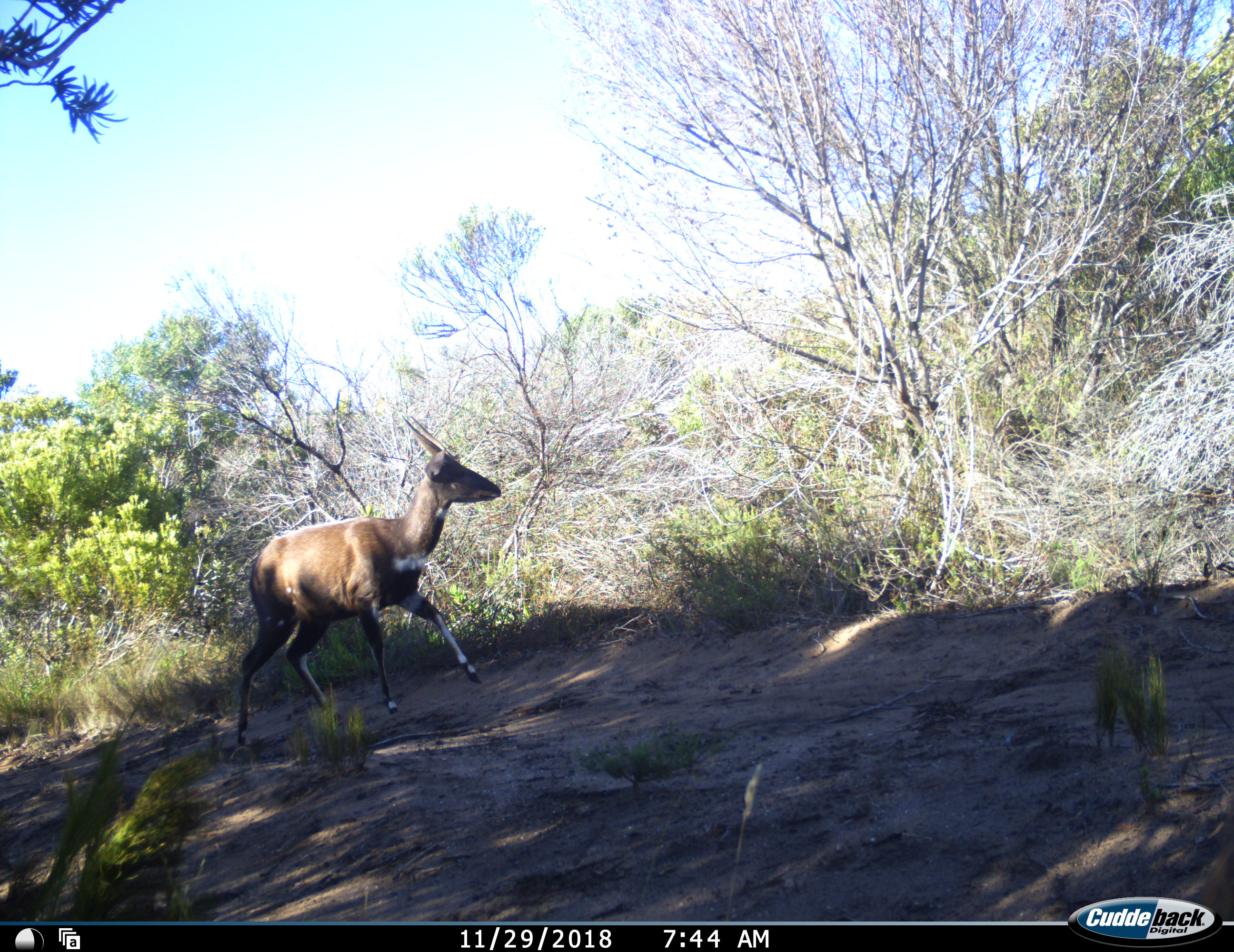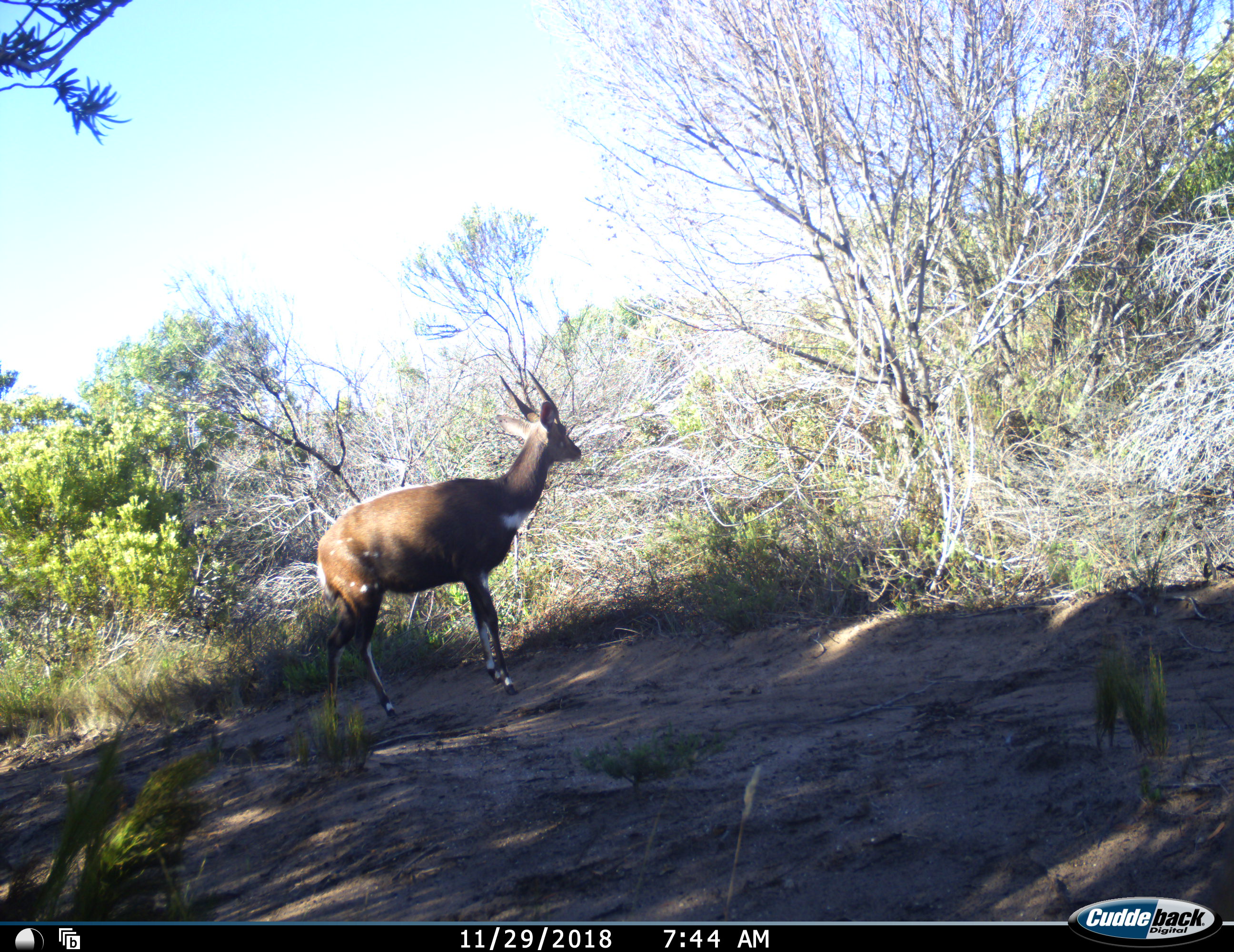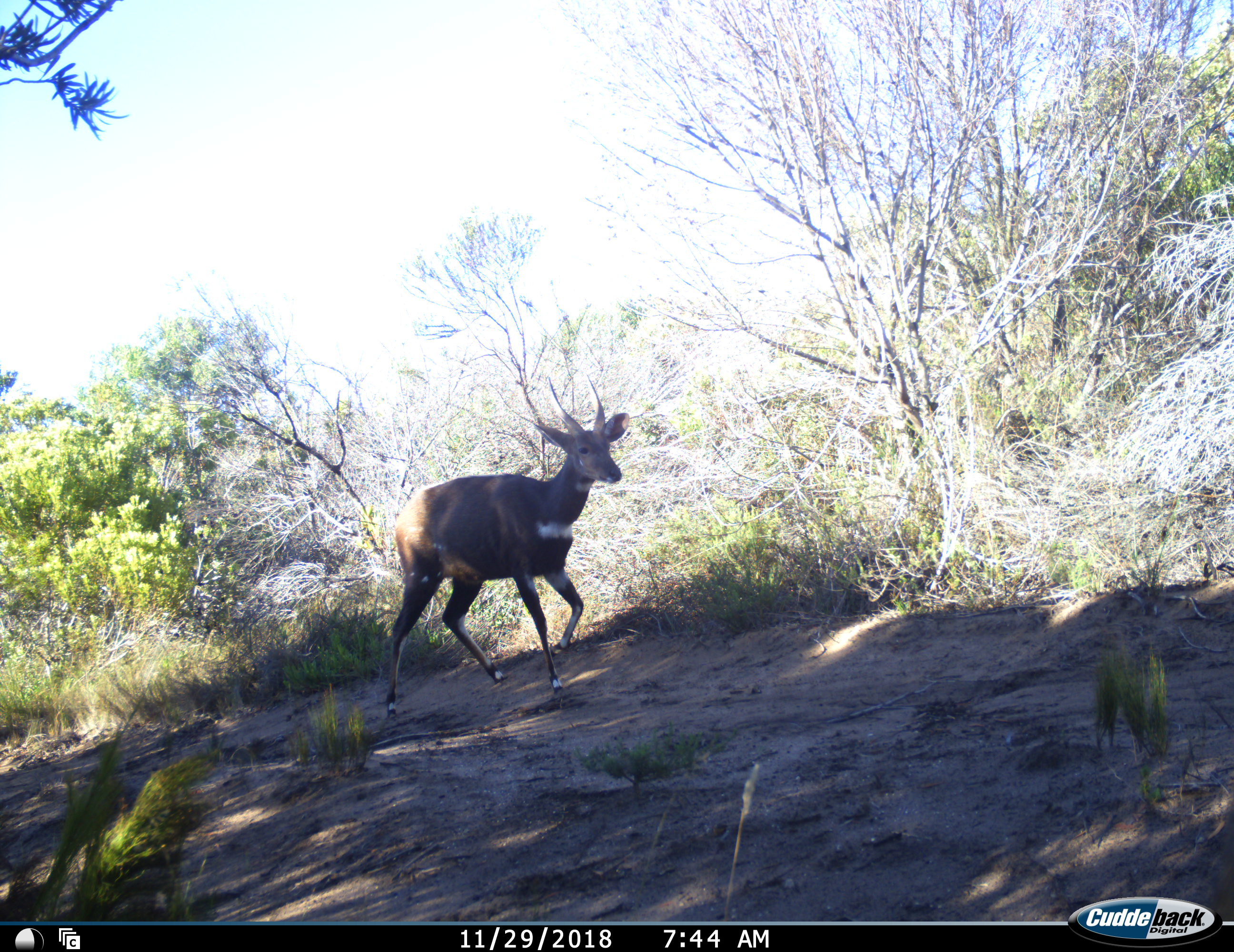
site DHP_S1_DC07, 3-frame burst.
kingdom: Animalia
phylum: Chordata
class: Mammalia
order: Artiodactyla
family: Bovidae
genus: Tragelaphus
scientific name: Tragelaphus scriptus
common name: bushbuck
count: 1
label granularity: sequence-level